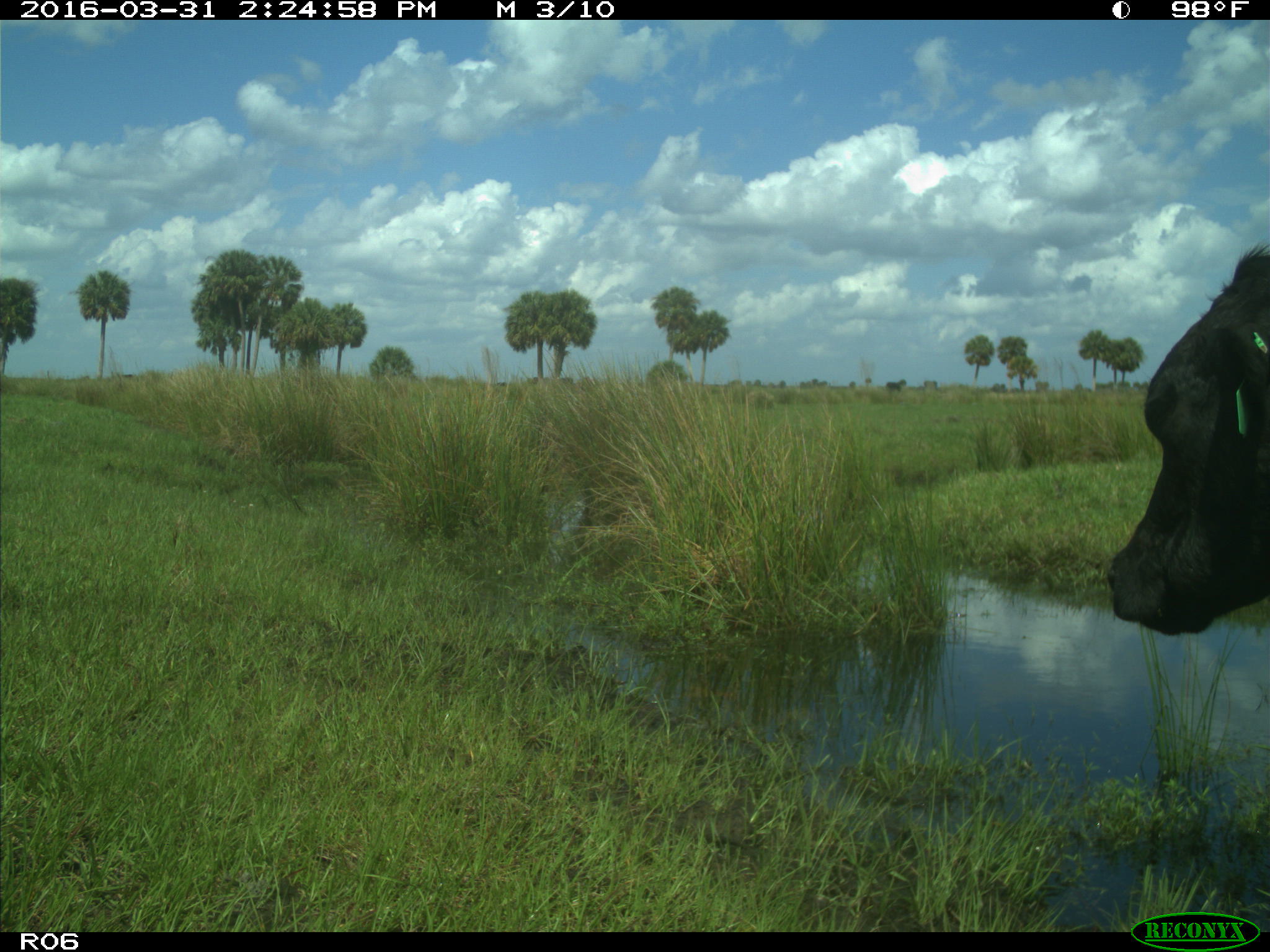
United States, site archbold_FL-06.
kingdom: Animalia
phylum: Chordata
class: Mammalia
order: Artiodactyla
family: Bovidae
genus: Bos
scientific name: Bos taurus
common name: domestic cow